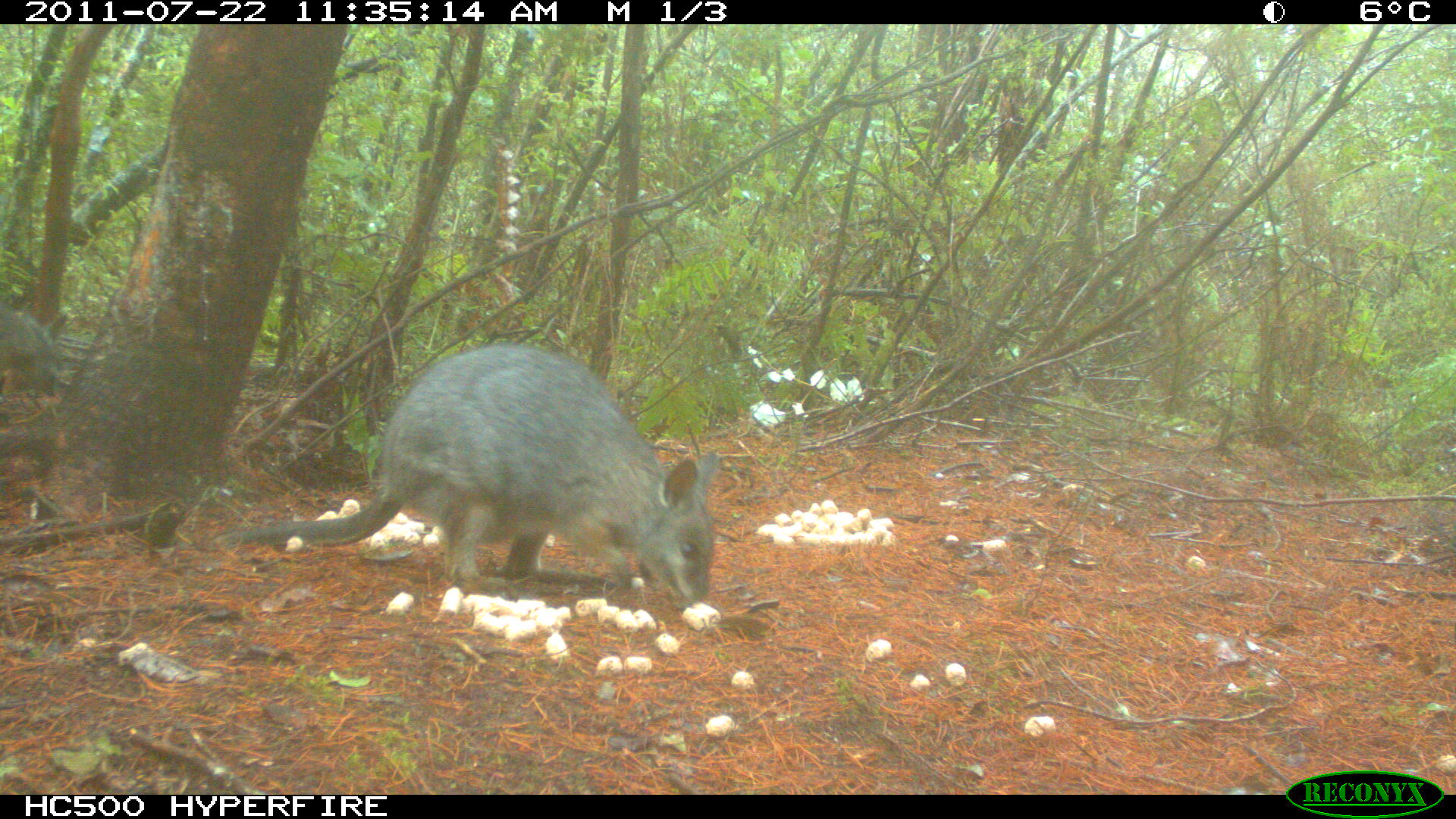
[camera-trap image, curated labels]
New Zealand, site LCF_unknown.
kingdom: Animalia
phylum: Chordata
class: Mammalia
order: Diprotodontia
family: Macropodidae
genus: Notamacropus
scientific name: Notamacropus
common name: wallaby